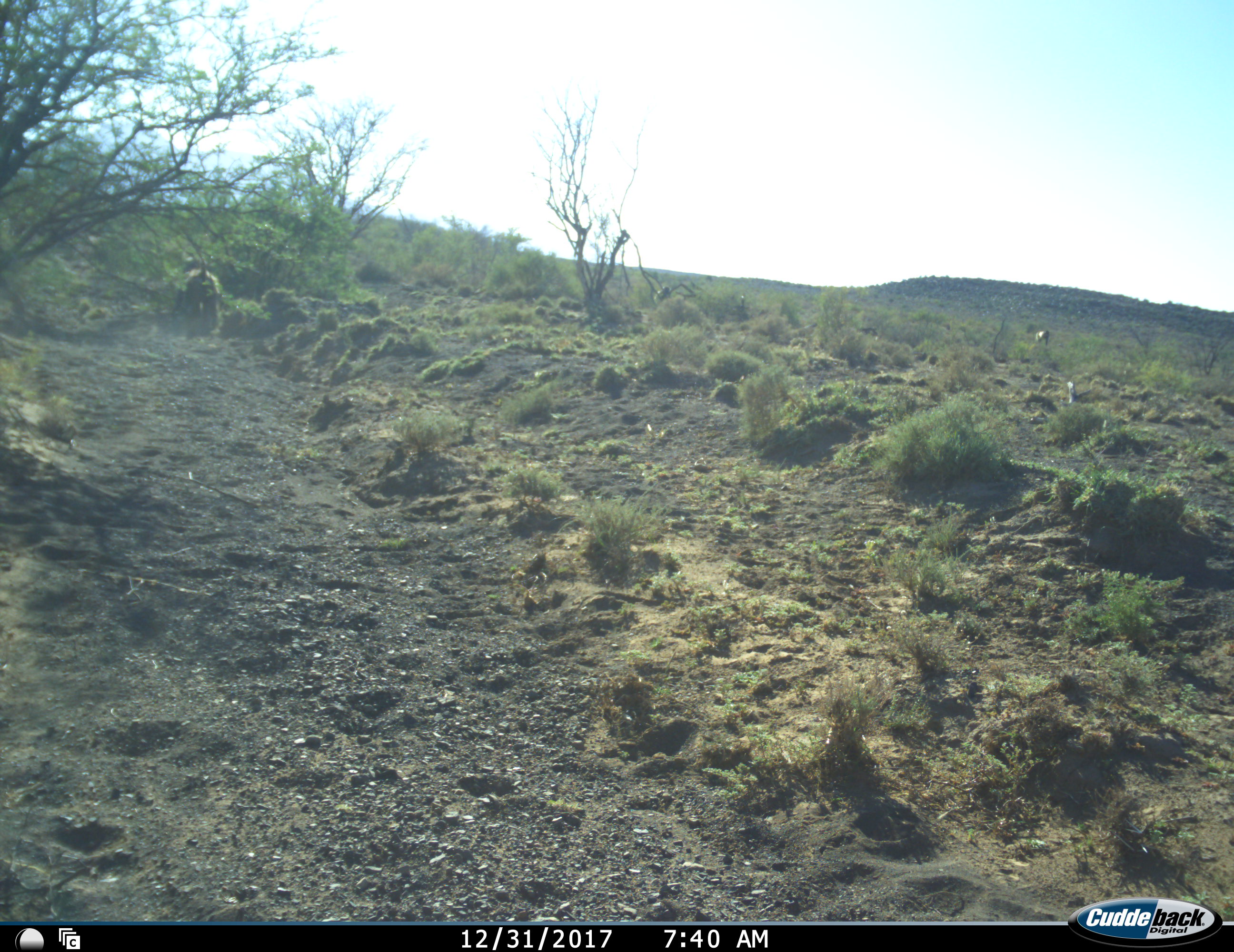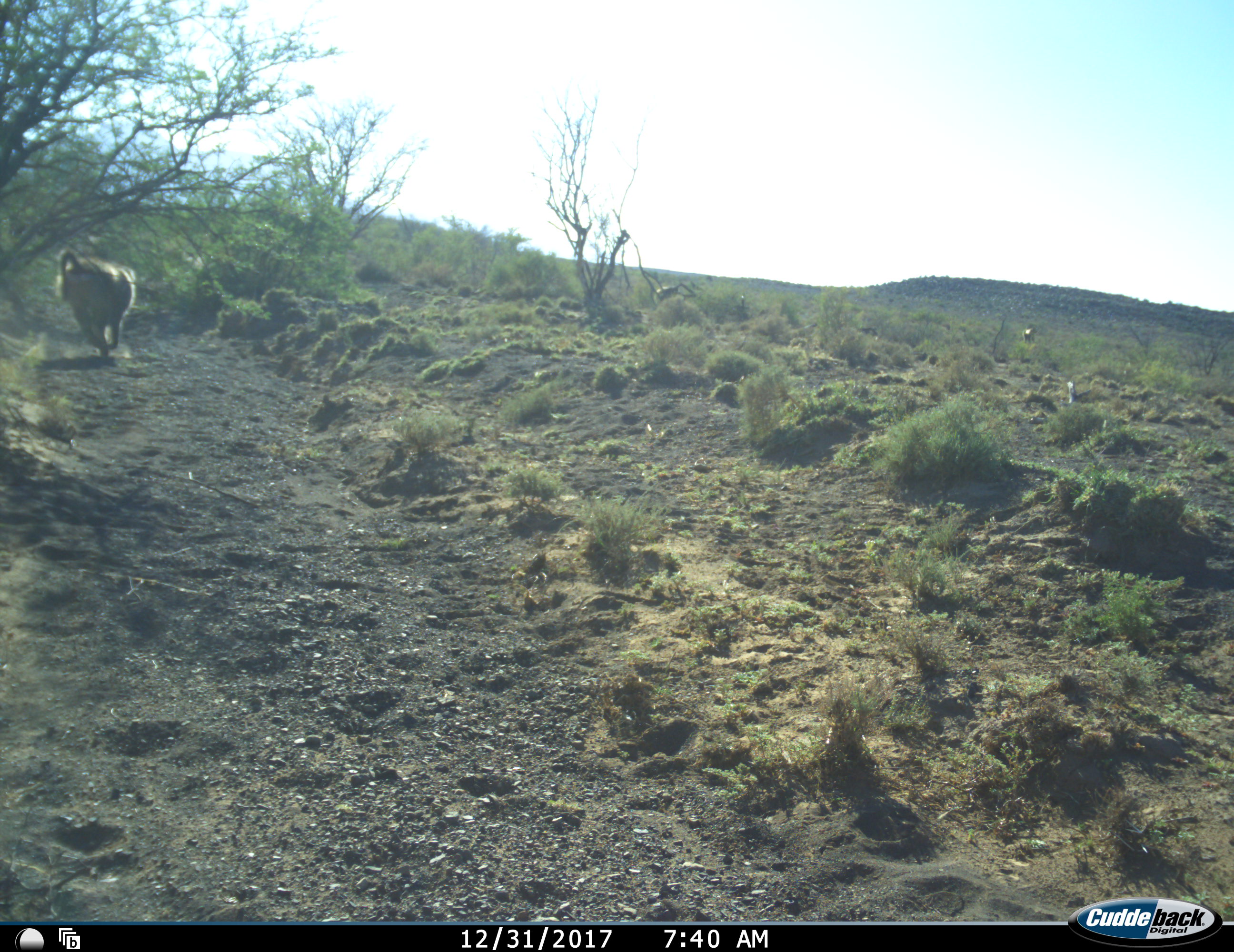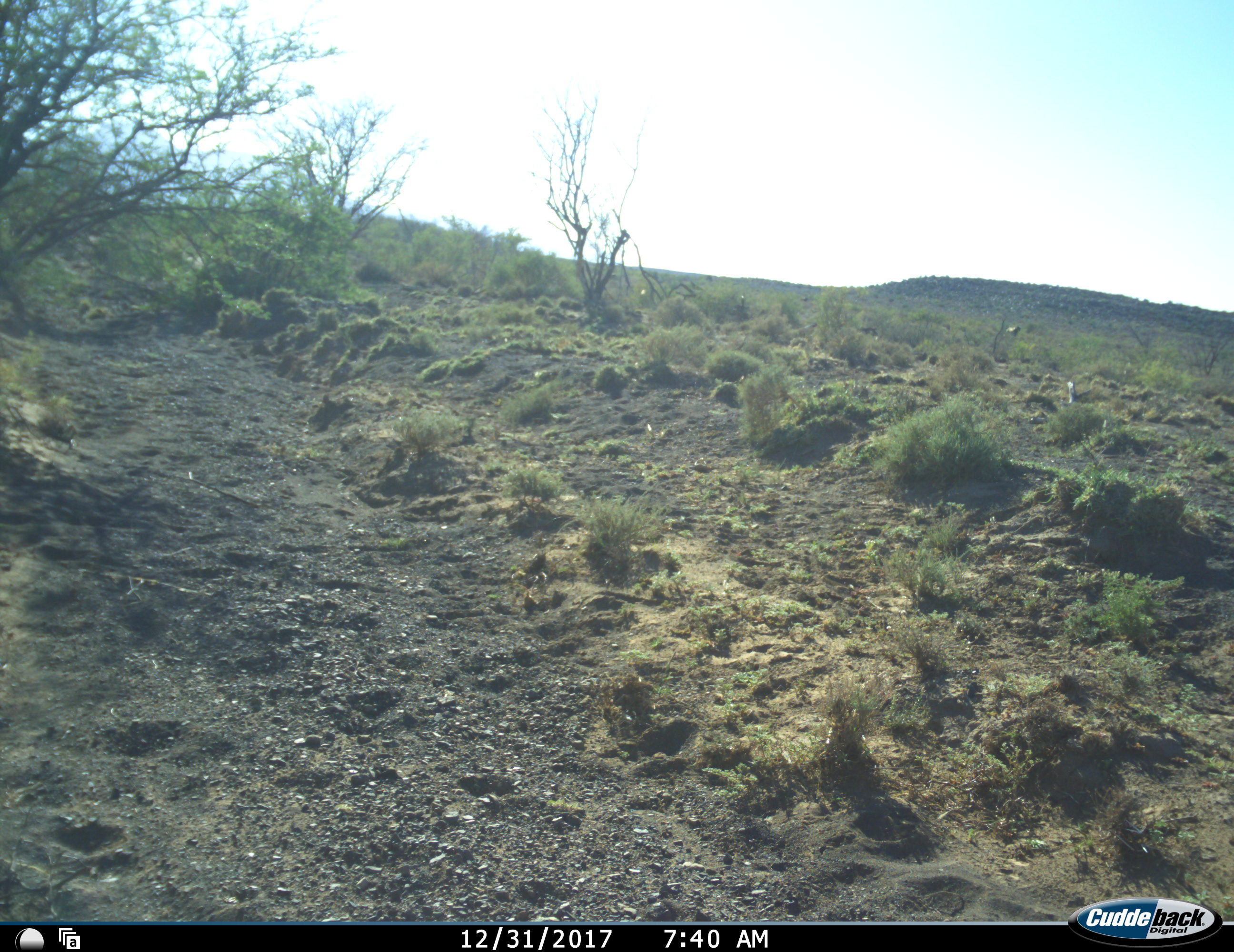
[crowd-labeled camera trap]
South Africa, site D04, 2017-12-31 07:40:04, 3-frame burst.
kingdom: Animalia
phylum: Chordata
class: Mammalia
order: Primates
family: Cercopithecidae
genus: Papio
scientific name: Papio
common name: baboon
Baboon (Papio), count 3. Behavior (volunteer vote fractions): standing 11%, resting 0%, moving 100%, interacting 0%. Young present (vote fraction): 0%. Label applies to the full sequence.